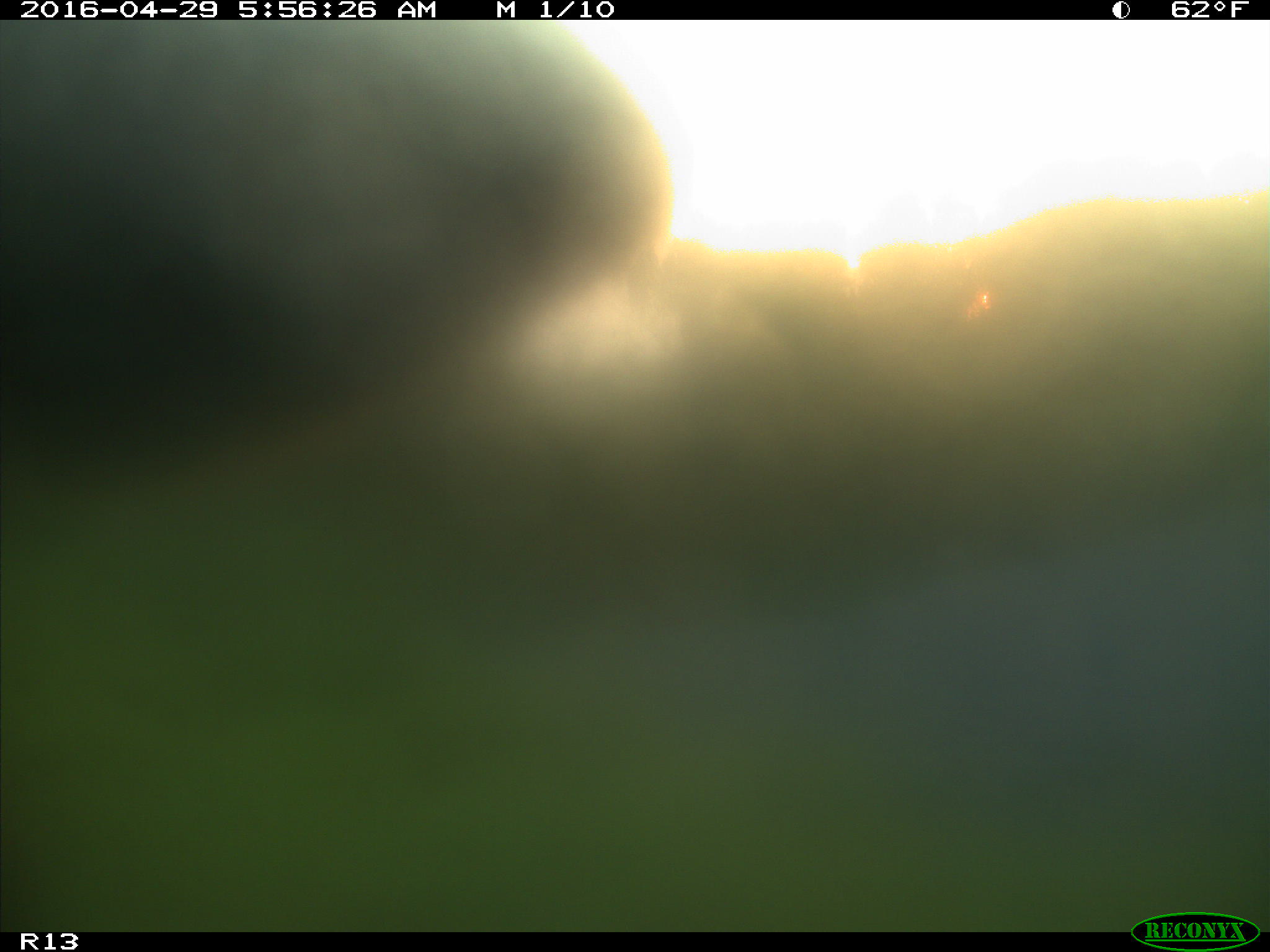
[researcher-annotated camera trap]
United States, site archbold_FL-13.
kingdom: Animalia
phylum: Chordata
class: Mammalia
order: Artiodactyla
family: Bovidae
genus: Bos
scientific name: Bos taurus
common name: domestic cow